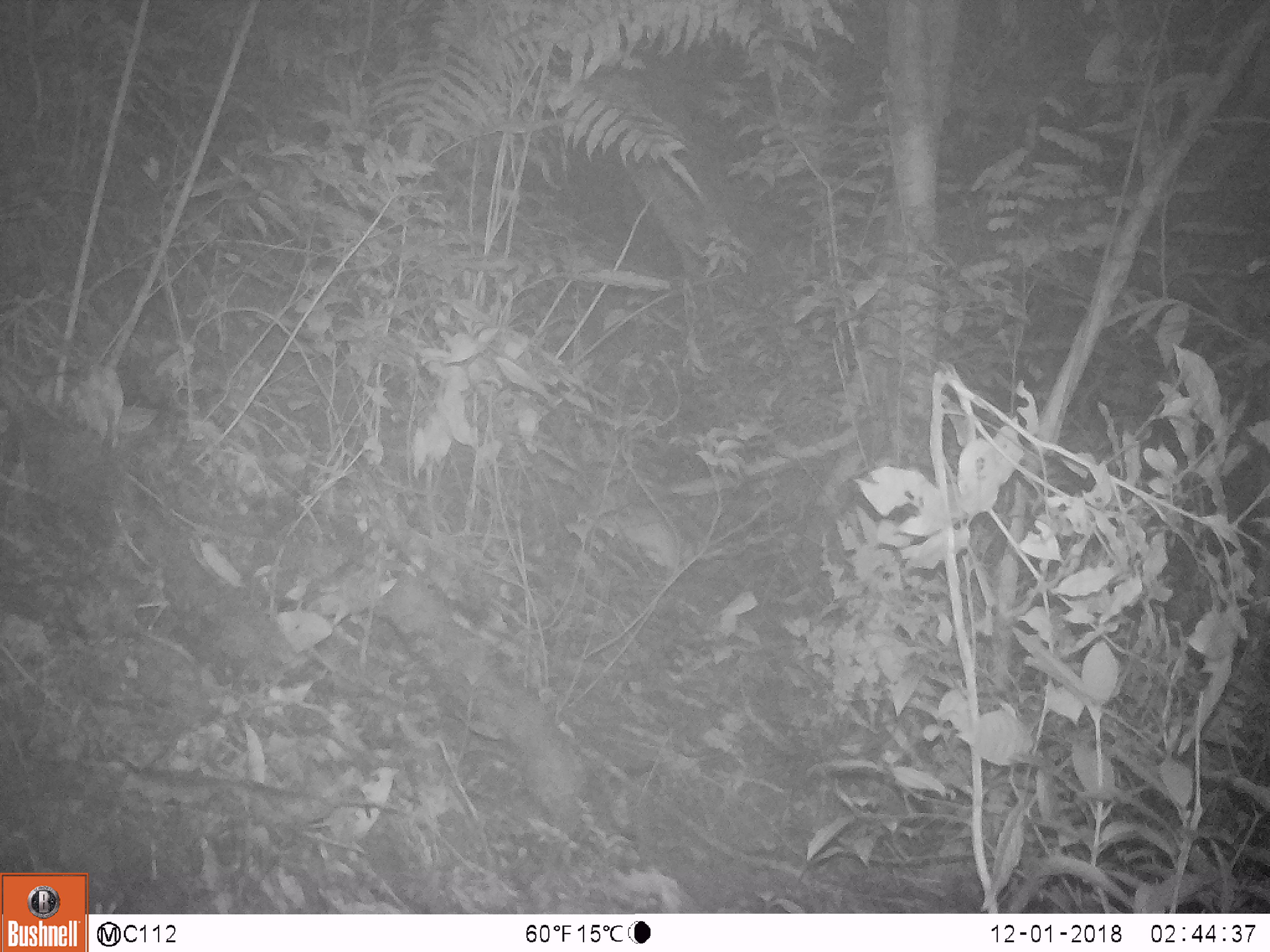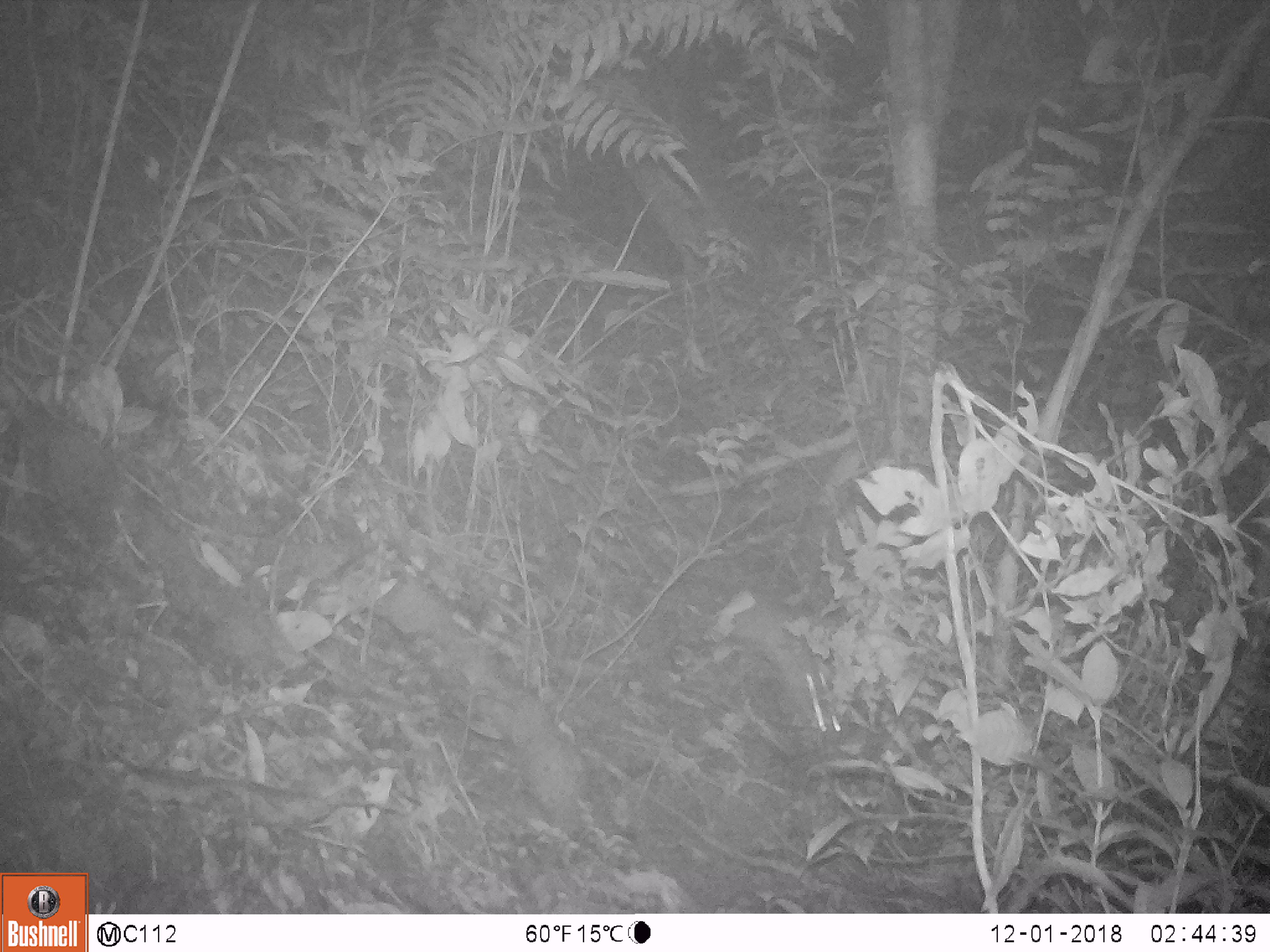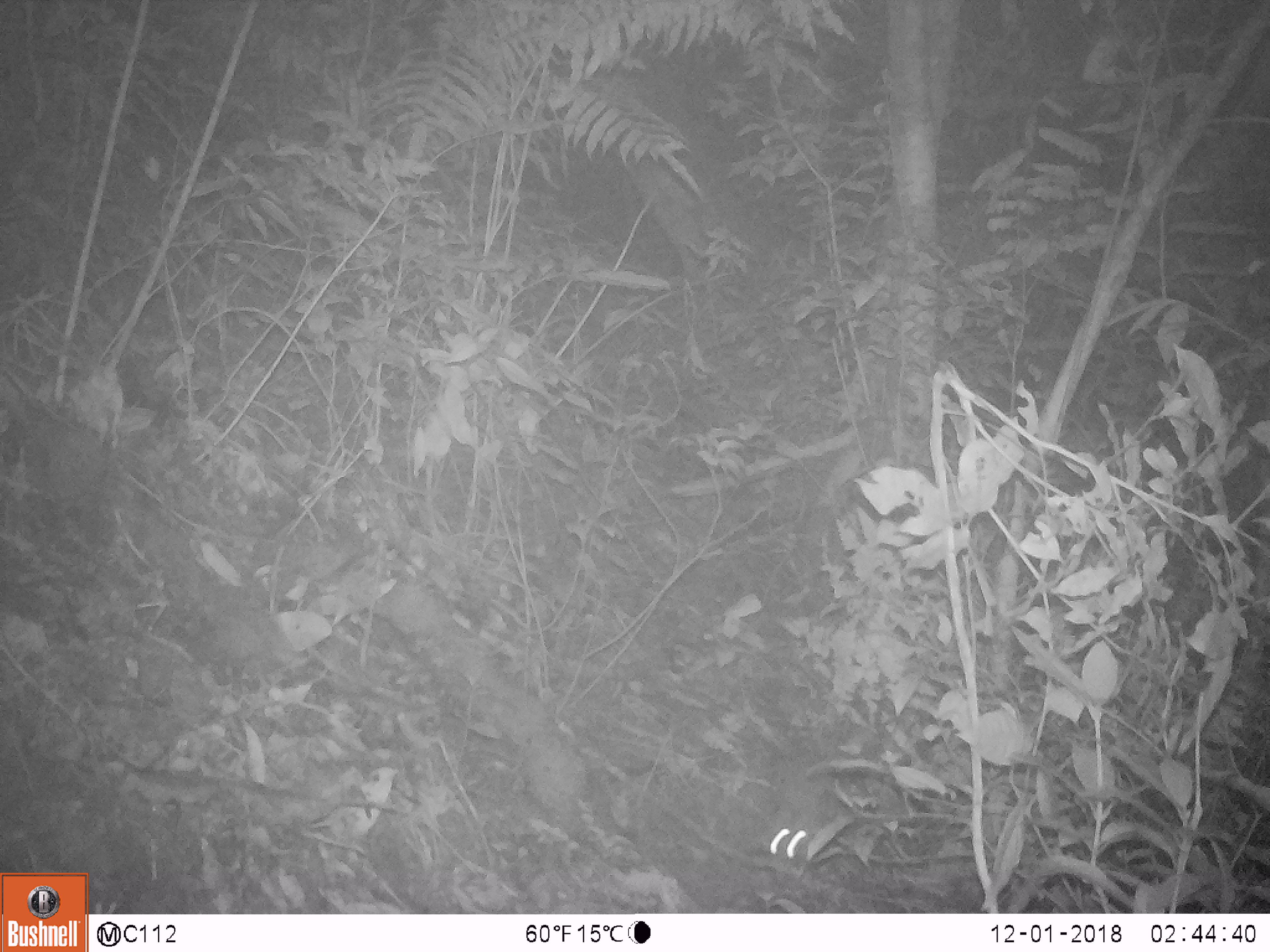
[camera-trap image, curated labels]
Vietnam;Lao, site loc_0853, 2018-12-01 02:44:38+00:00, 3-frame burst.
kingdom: Animalia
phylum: Chordata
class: Mammalia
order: Rodentia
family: Muridae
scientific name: Muridae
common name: old-world mice and rats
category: unidentified murid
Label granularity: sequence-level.